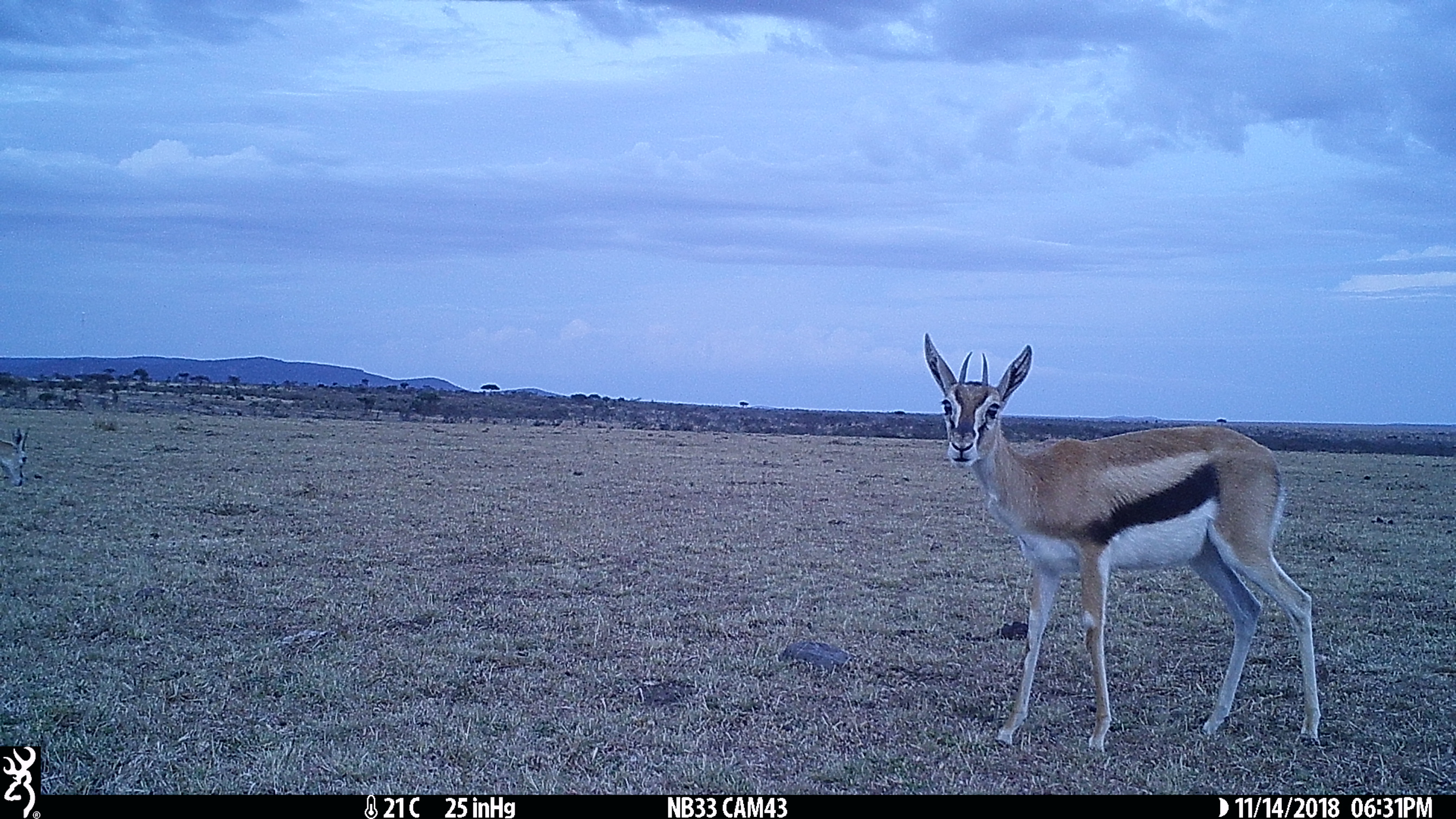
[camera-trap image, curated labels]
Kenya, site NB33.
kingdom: Animalia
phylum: Chordata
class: Mammalia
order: Artiodactyla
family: Bovidae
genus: Eudorcas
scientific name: Eudorcas thomsonii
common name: thomon's gazelle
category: gazelle thomsons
Gazelle thomsons (thomon's gazelle) (Eudorcas thomsonii).